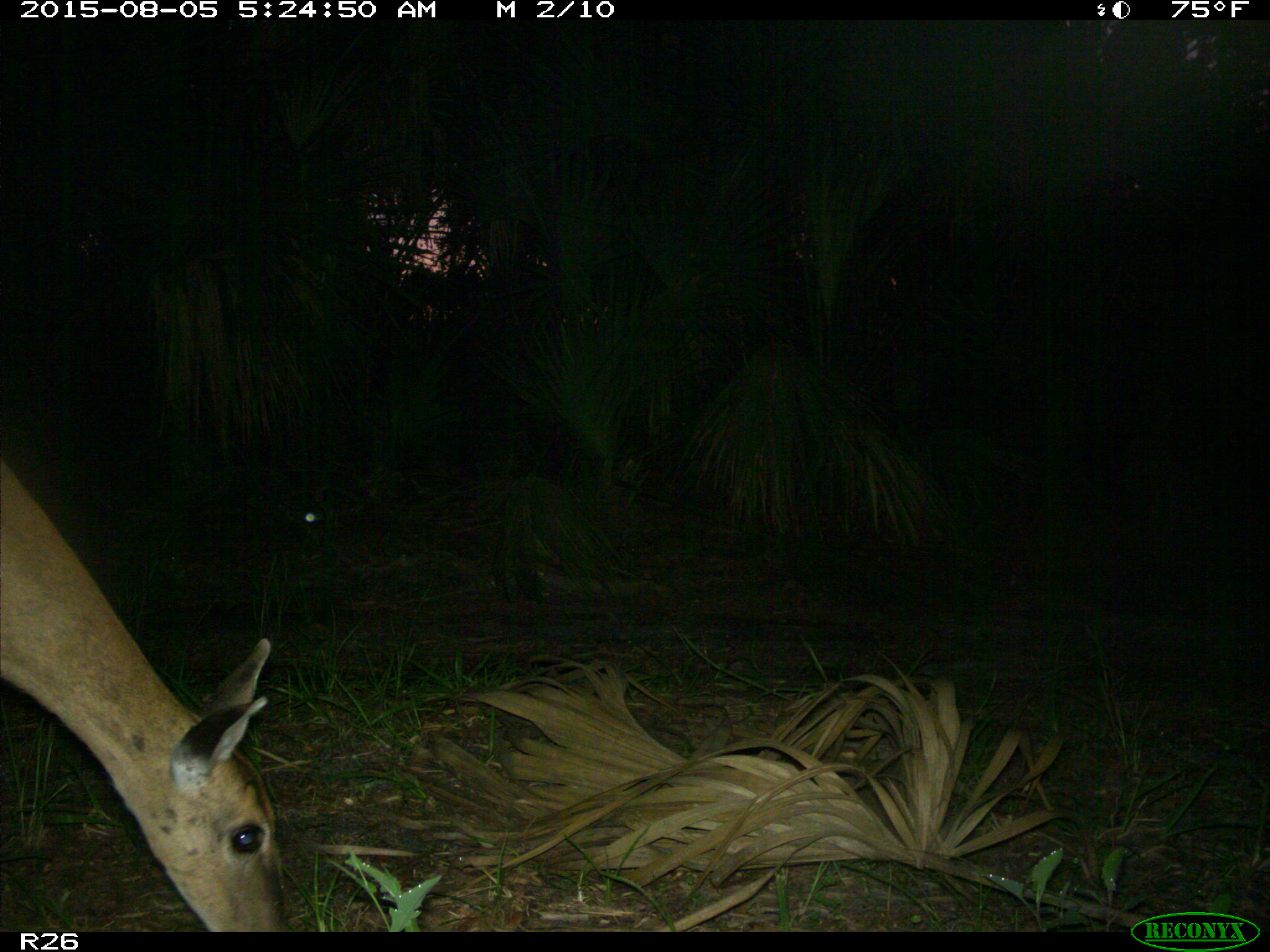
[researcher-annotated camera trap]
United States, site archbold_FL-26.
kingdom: Animalia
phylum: Chordata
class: Mammalia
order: Artiodactyla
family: Cervidae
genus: Odocoileus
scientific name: Odocoileus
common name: deer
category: unidentified deer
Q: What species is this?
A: Unidentified deer (deer) (Odocoileus).